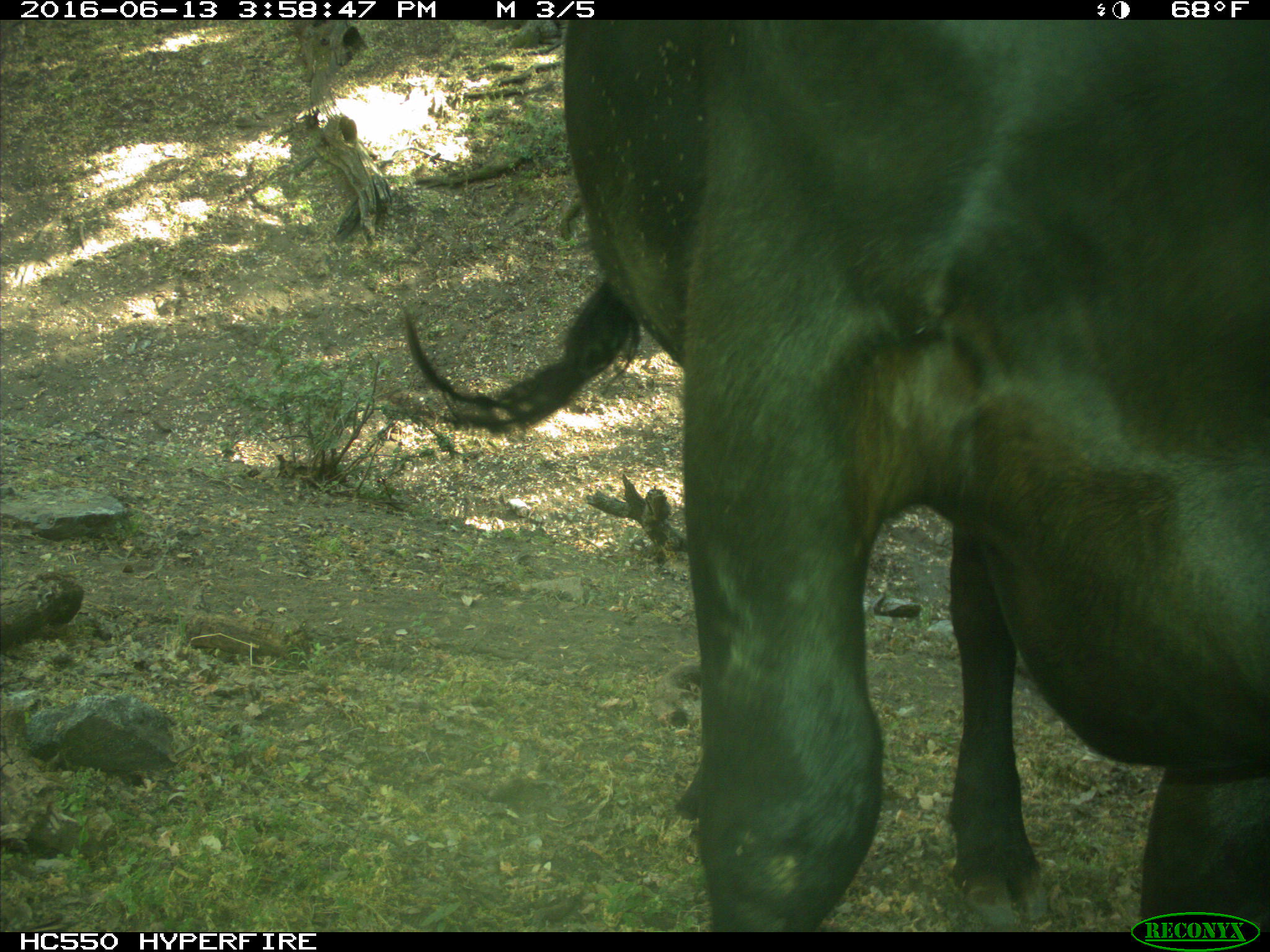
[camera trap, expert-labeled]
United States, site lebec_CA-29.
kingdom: Animalia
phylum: Chordata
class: Mammalia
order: Artiodactyla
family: Bovidae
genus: Bos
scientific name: Bos taurus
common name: domestic cow